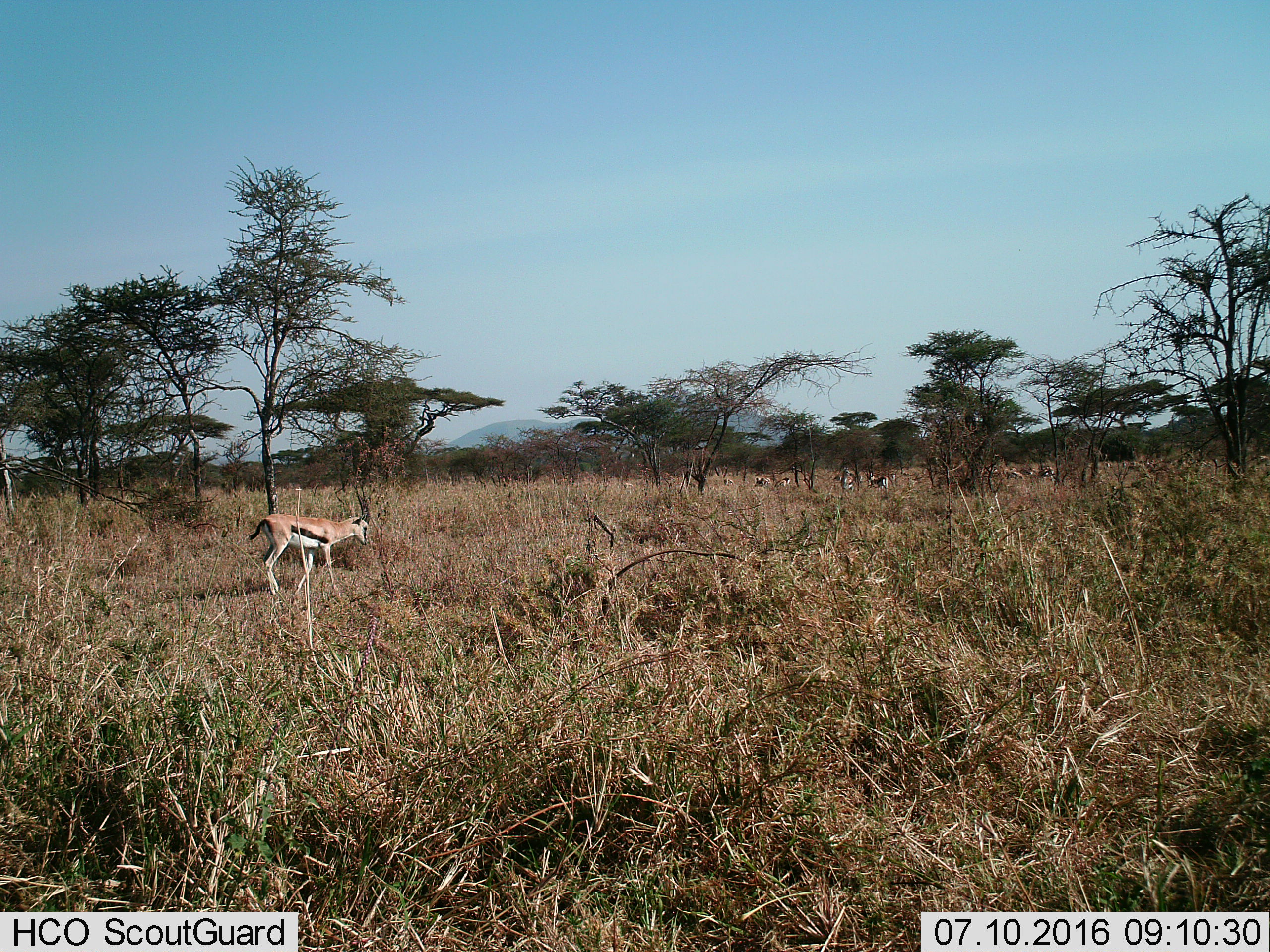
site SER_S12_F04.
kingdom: Animalia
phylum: Chordata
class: Mammalia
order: Artiodactyla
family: Bovidae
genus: Eudorcas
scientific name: Eudorcas thomsonii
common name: thomson's gazelle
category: gazellethomsons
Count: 11-50.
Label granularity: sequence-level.